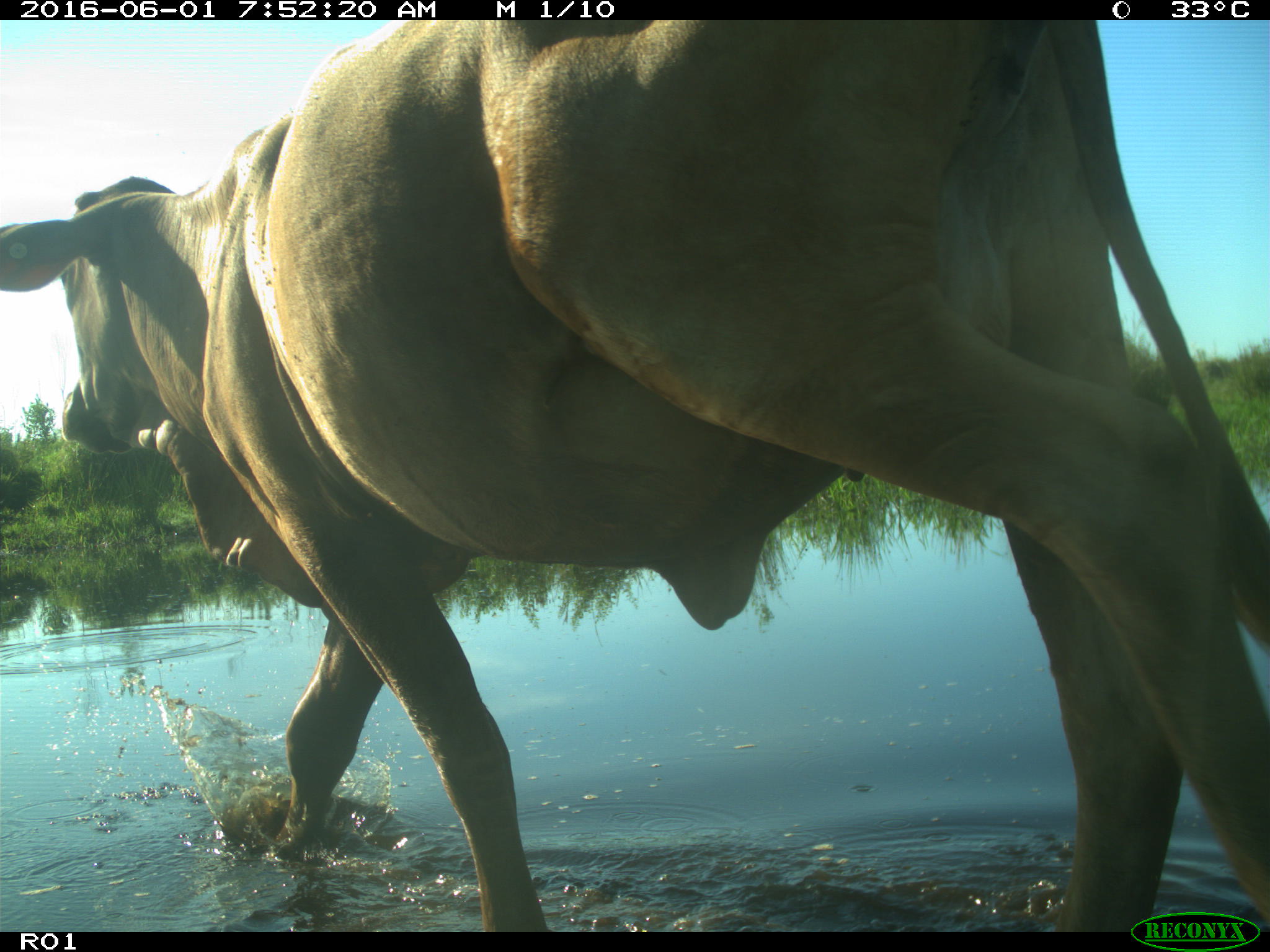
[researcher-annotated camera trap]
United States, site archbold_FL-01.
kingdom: Animalia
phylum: Chordata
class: Mammalia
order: Artiodactyla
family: Bovidae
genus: Bos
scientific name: Bos taurus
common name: domestic cow